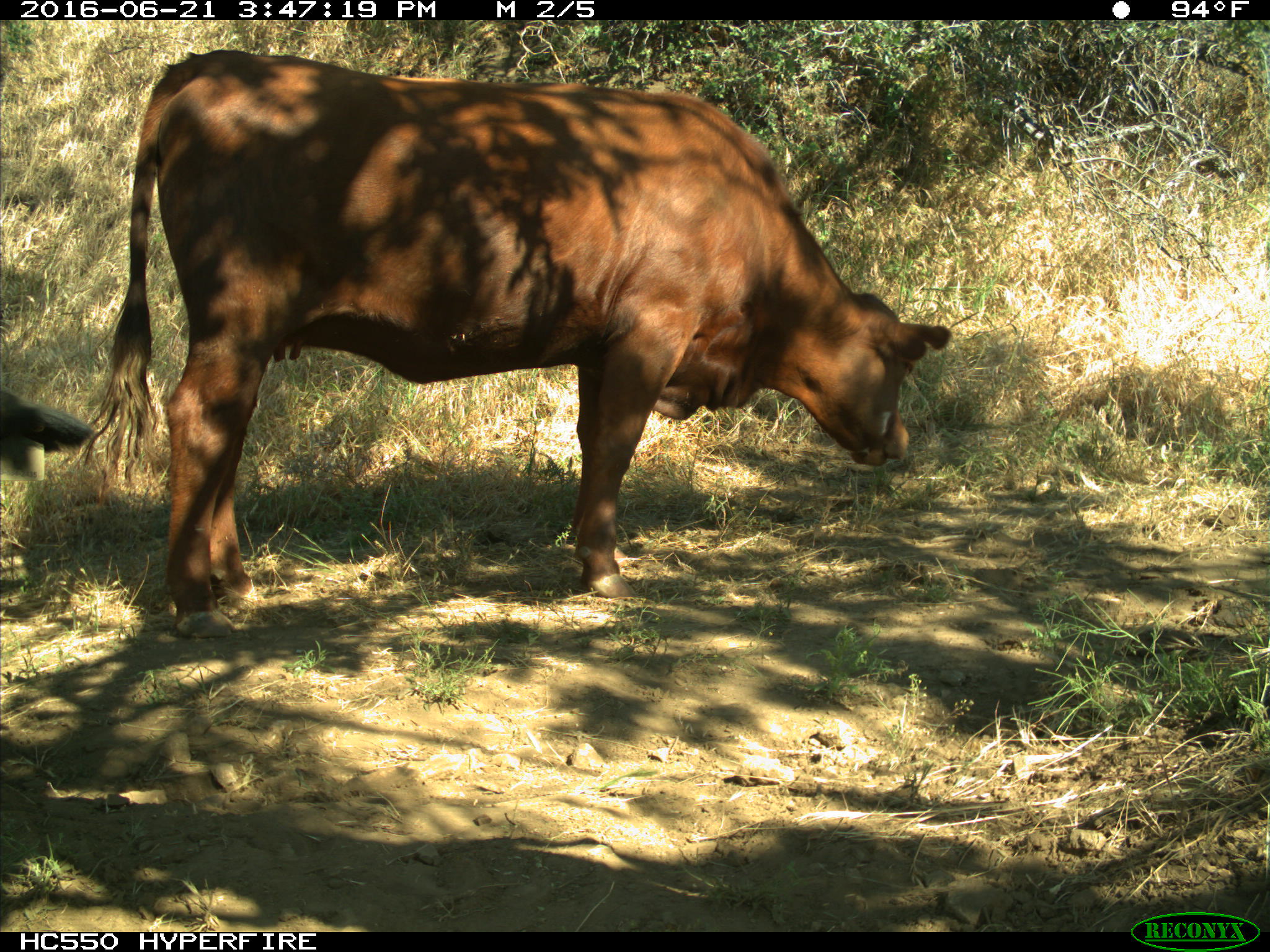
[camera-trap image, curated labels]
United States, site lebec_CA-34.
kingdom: Animalia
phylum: Chordata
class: Mammalia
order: Artiodactyla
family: Bovidae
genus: Bos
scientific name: Bos taurus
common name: domestic cow